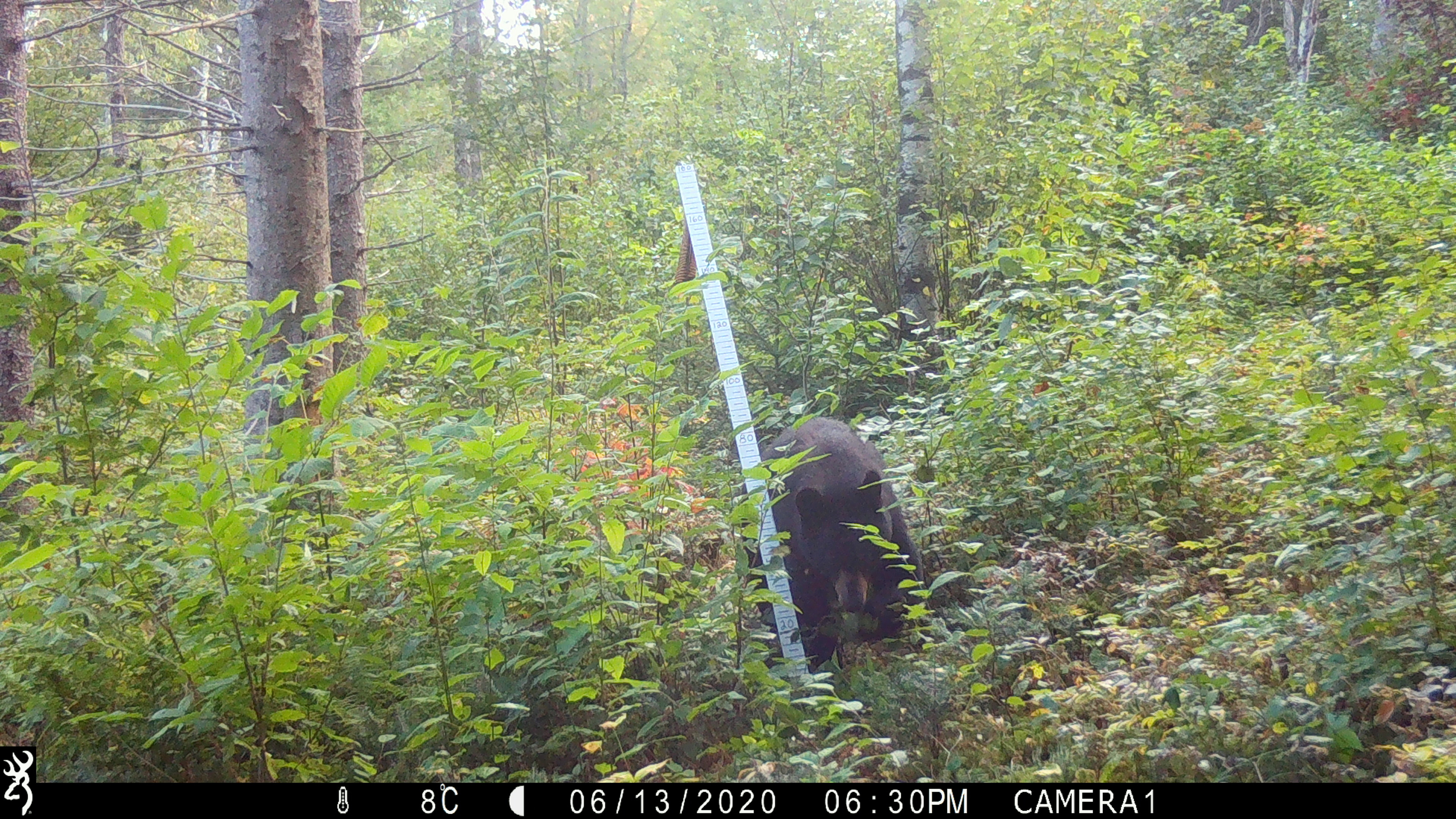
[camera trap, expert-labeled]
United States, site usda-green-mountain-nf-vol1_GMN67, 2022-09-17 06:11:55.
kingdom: Animalia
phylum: Chordata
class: Mammalia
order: Carnivora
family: Ursidae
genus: Ursus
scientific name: Ursus americanus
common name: black bear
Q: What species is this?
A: Black bear (Ursus americanus).